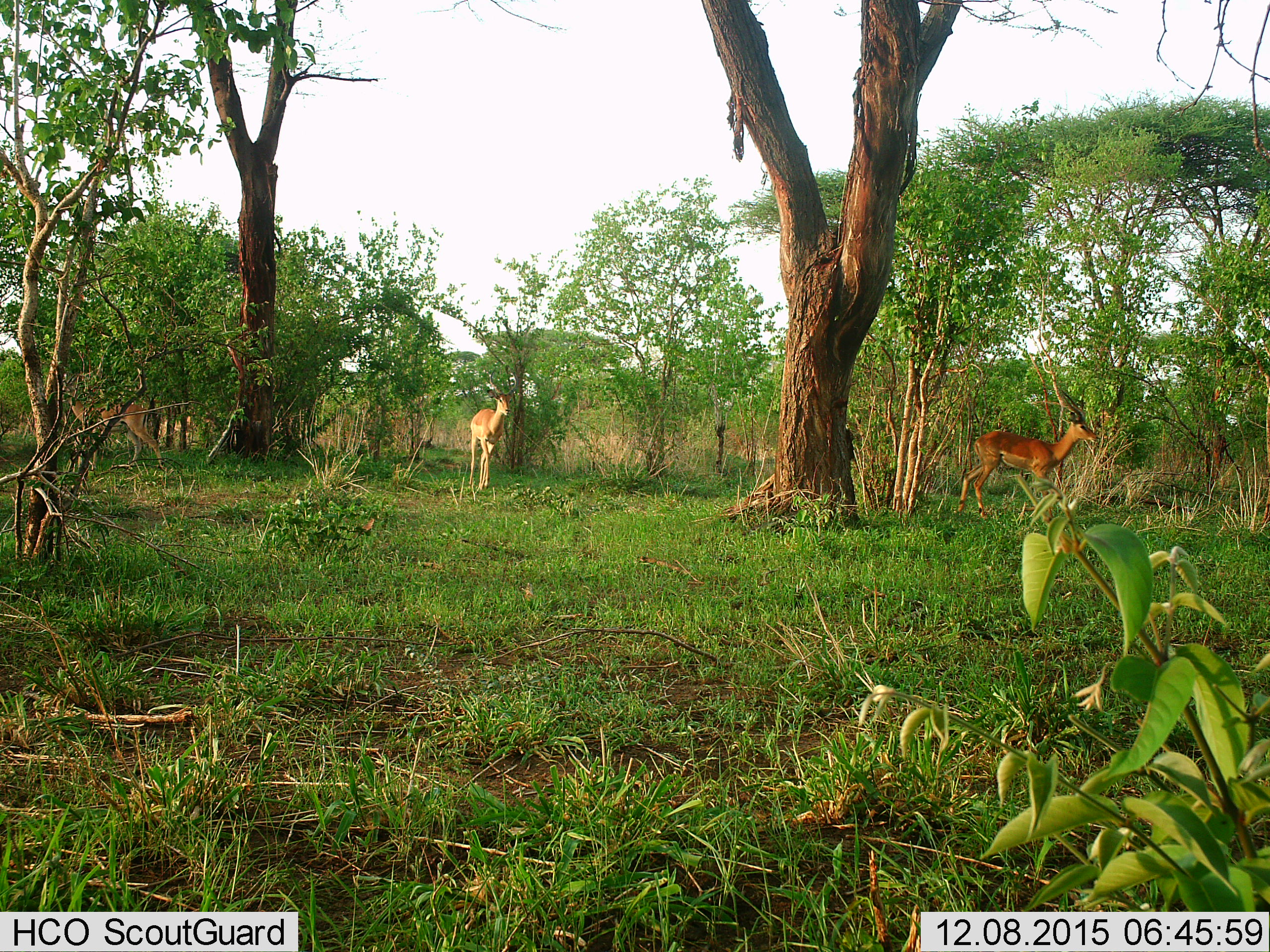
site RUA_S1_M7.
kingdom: Animalia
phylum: Chordata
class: Mammalia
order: Artiodactyla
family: Bovidae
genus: Aepyceros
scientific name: Aepyceros melampus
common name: impala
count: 3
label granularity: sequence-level